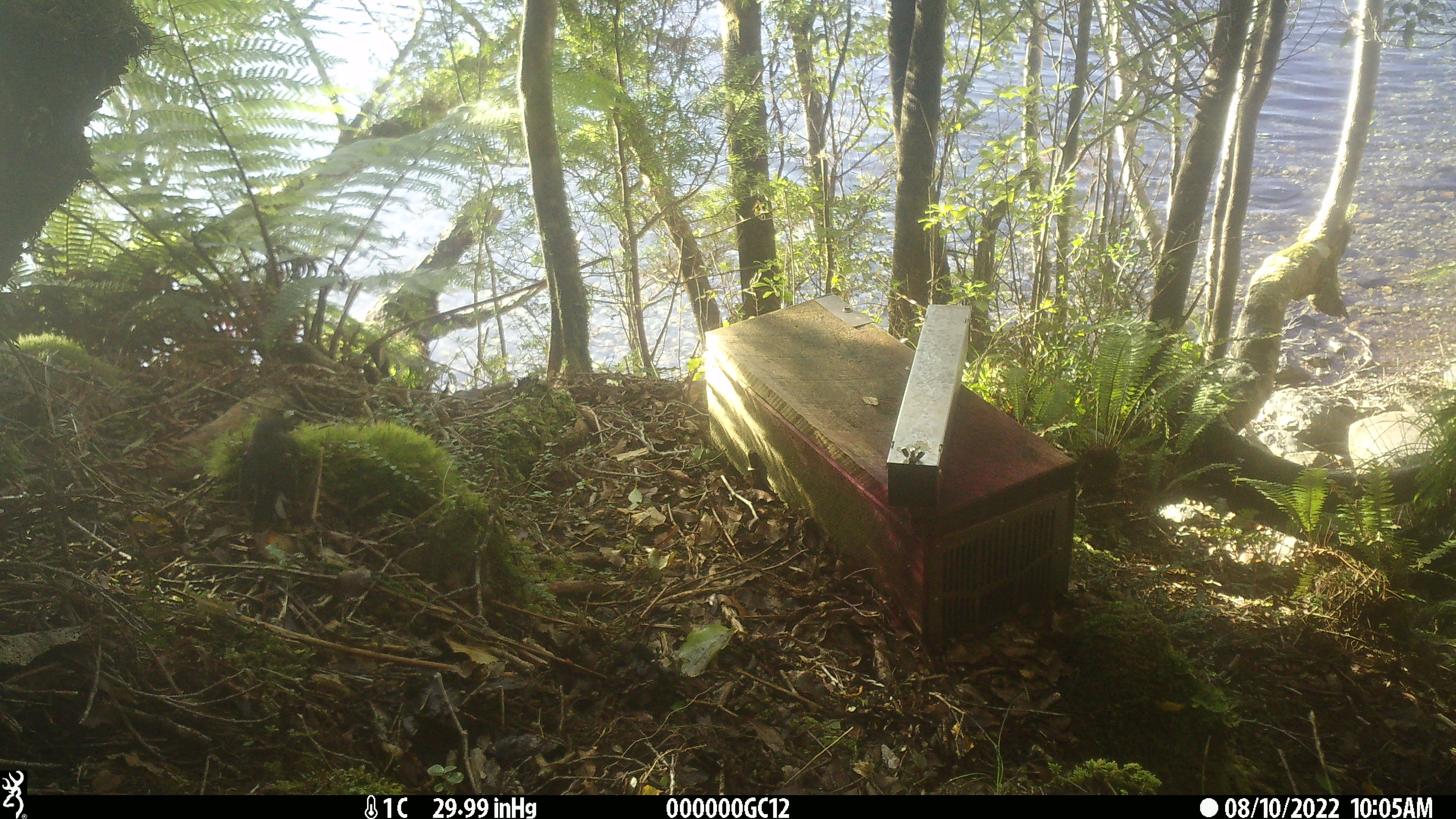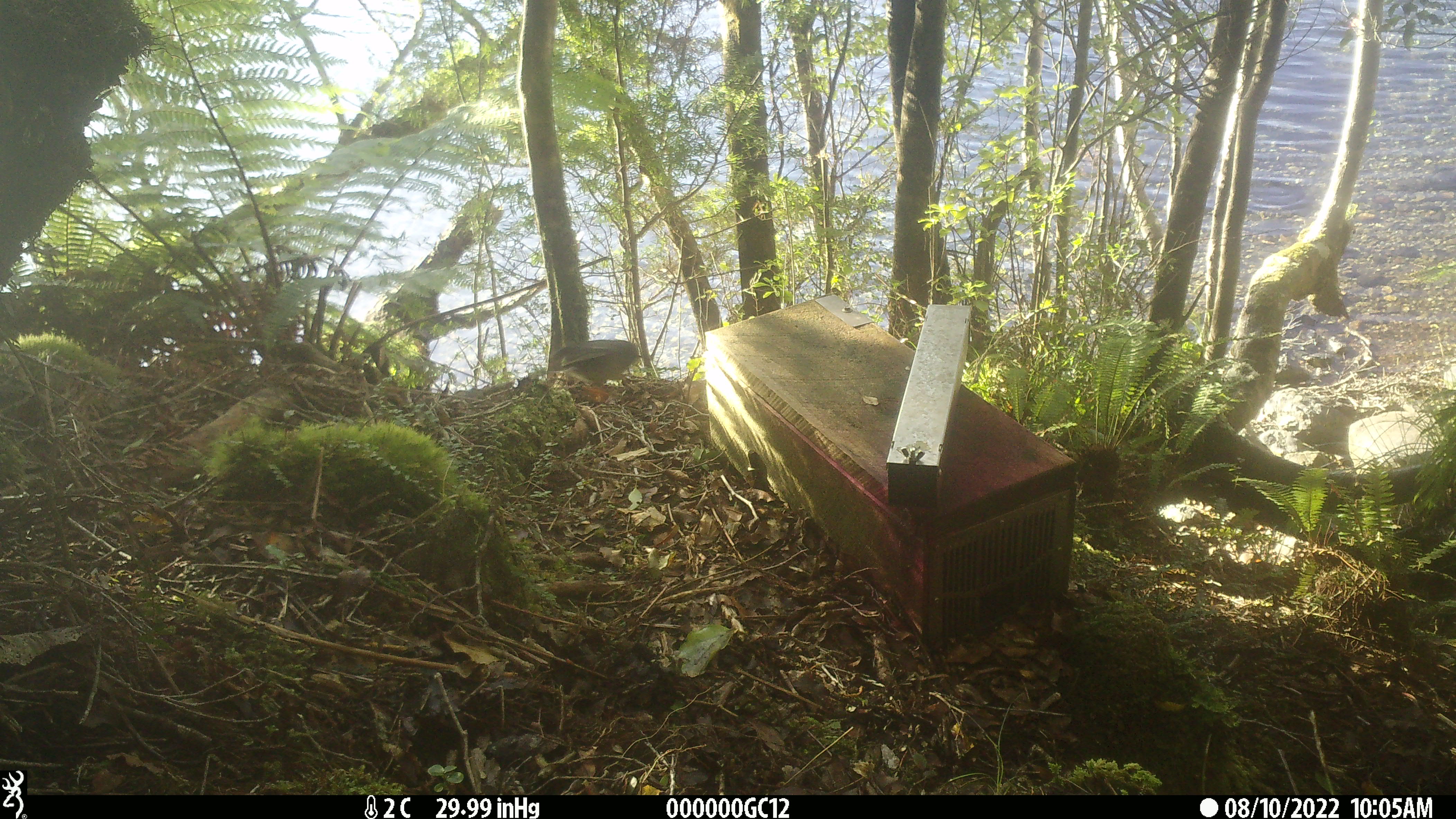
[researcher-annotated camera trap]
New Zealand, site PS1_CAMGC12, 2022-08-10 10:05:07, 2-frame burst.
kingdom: Animalia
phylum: Chordata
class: Mammalia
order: Rodentia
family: Muridae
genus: Mus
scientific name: Mus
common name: mouse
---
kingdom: Animalia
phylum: Chordata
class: Aves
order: Passeriformes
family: Petroicidae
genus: Petroica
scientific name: Petroica macrocephala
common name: tomtit